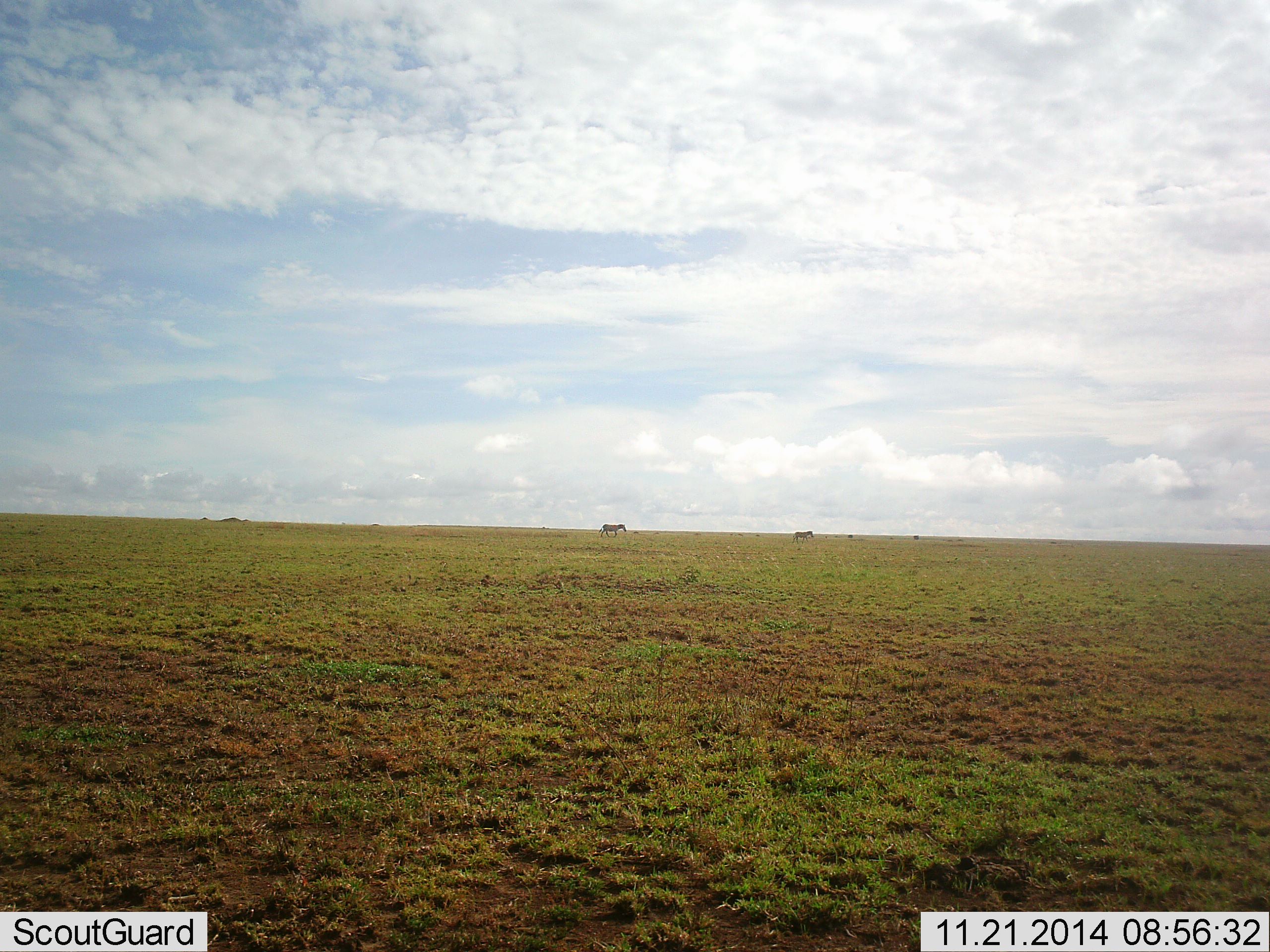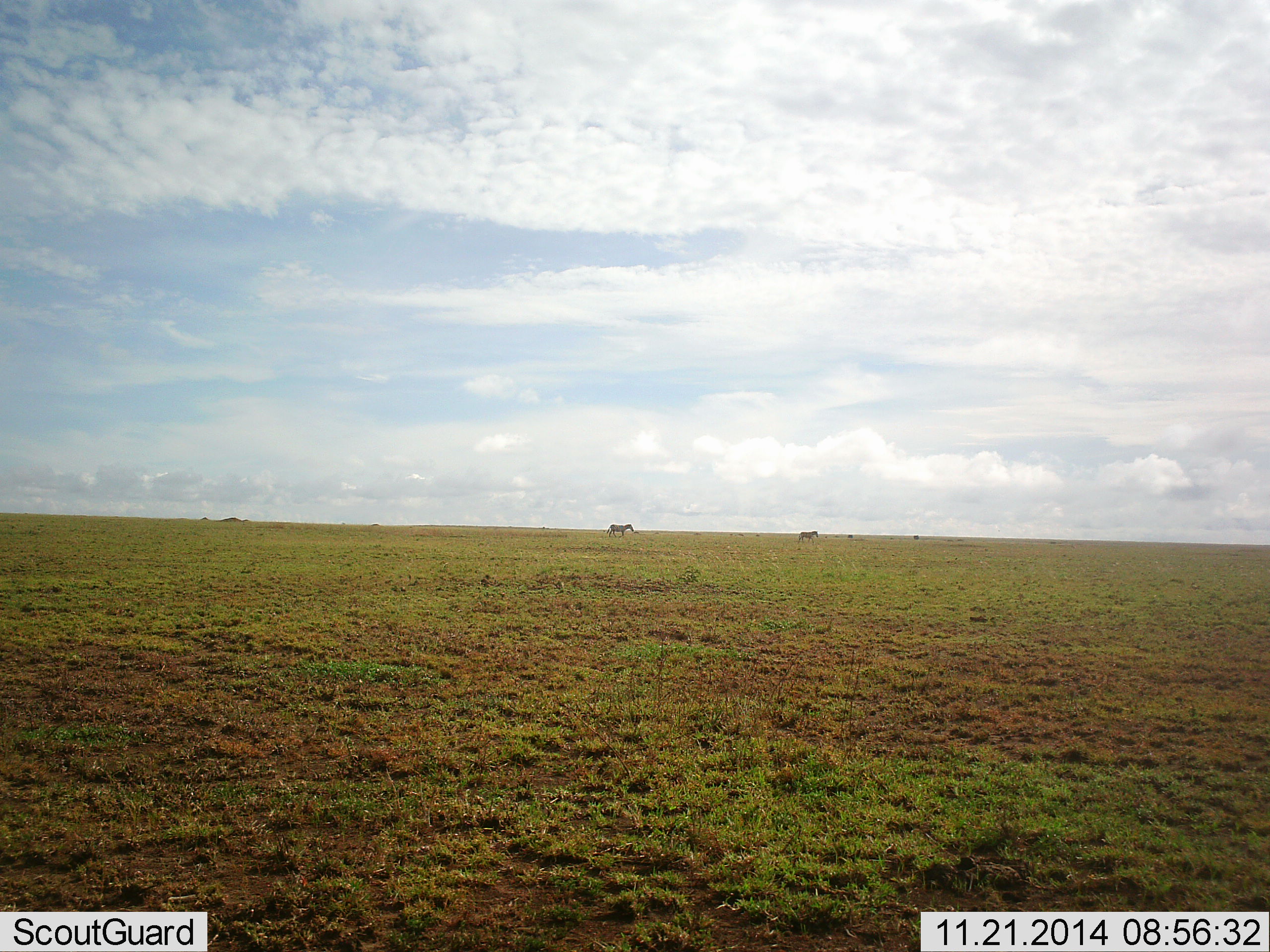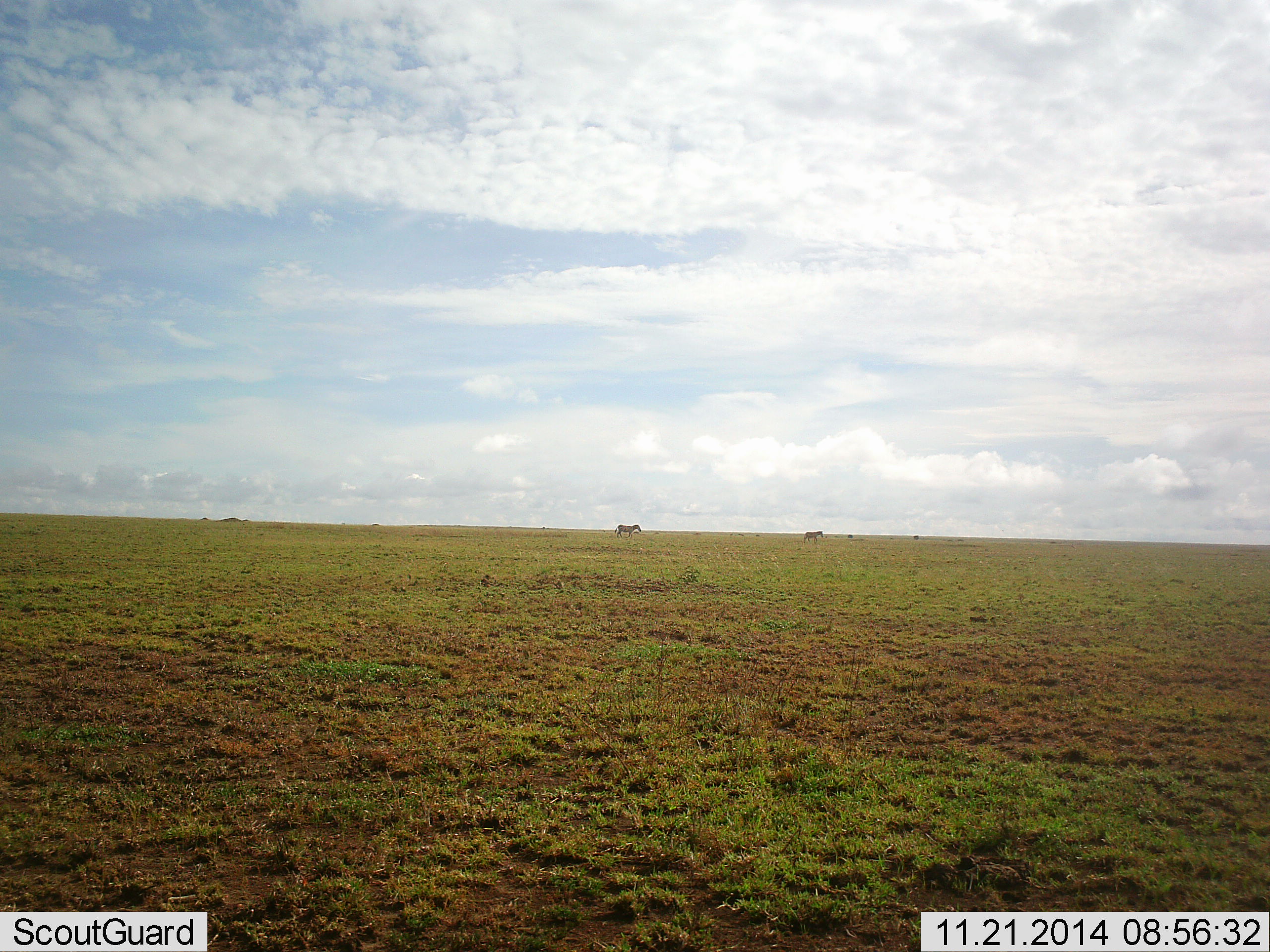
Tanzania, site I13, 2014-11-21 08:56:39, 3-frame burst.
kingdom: Animalia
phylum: Chordata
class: Mammalia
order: Perissodactyla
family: Equidae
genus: Equus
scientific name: Equus quagga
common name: plains zebra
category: zebra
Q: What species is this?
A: Zebra (plains zebra) (Equus quagga).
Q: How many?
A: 2.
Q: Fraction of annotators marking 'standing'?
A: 10%.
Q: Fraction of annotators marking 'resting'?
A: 0%.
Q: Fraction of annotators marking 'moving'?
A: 100%.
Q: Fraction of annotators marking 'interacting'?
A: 0%.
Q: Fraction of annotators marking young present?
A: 0%.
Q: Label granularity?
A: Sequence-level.